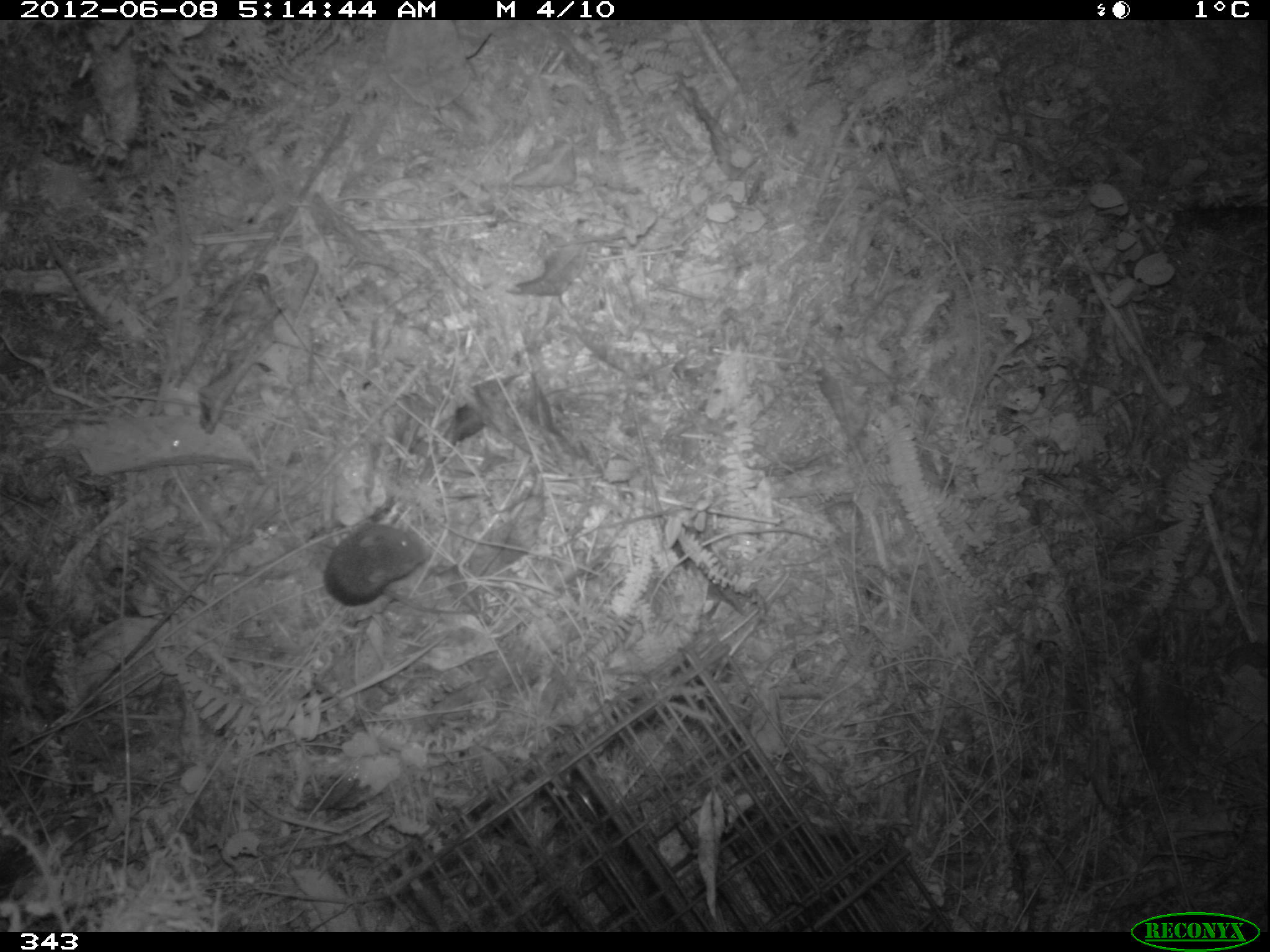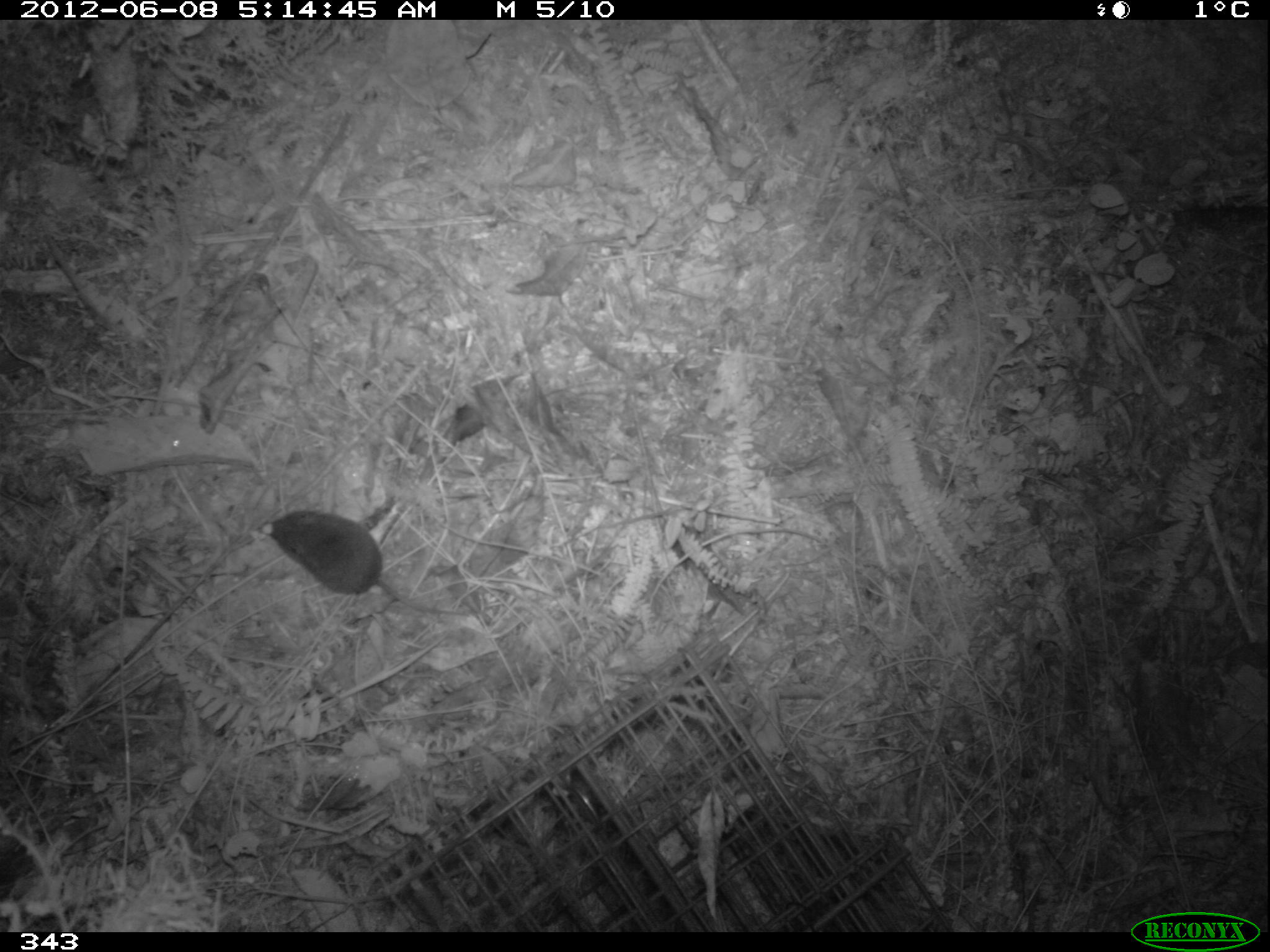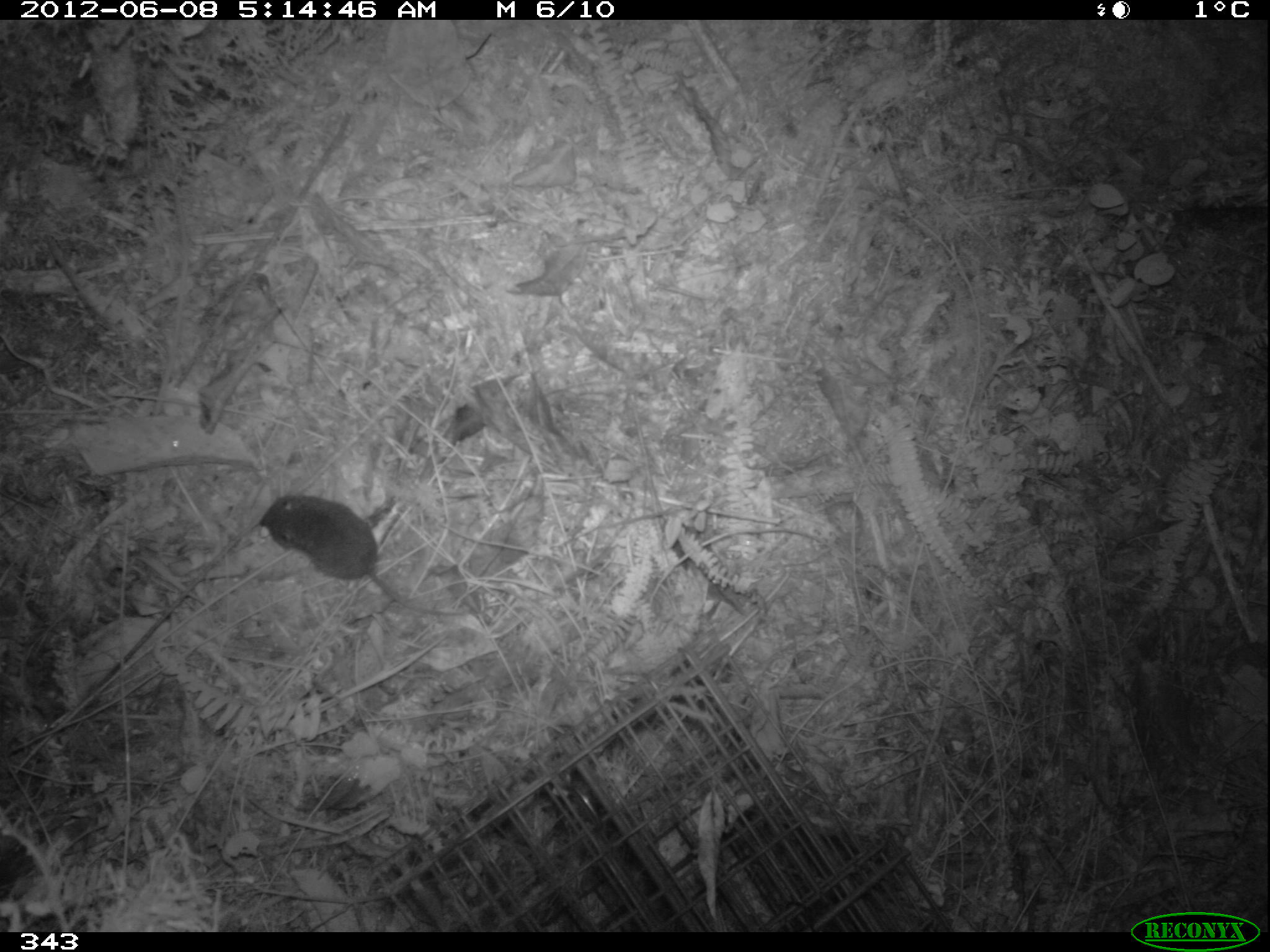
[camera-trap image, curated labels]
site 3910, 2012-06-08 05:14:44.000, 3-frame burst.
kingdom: Animalia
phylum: Chordata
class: Mammalia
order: Rodentia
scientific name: Rodentia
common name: rodents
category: unknown rodent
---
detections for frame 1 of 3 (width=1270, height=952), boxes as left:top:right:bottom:
unknown rodent: 322:521:475:615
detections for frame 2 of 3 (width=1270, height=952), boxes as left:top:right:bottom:
unknown rodent: 255:509:475:616